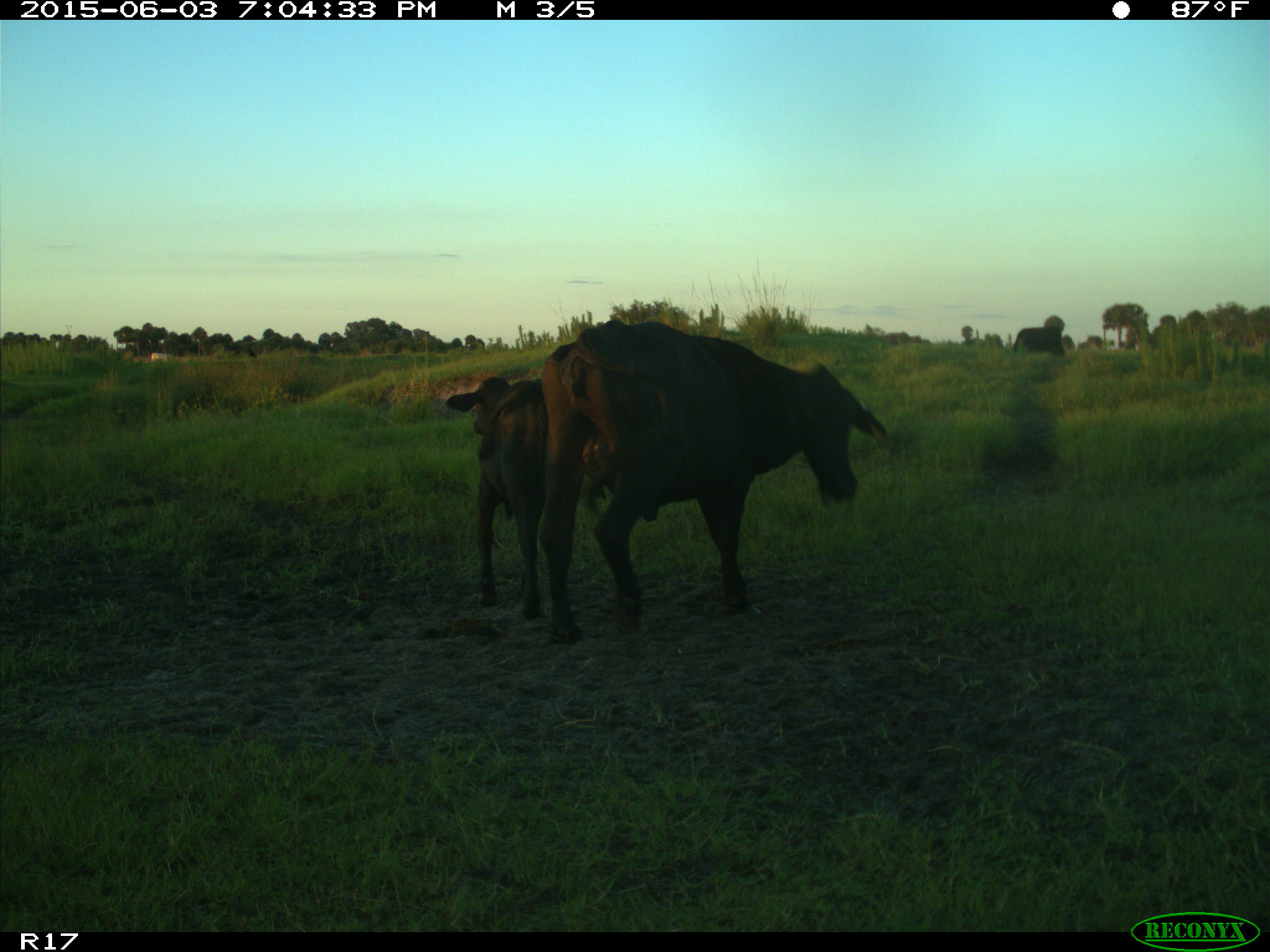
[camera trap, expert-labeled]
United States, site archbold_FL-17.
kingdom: Animalia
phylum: Chordata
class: Mammalia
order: Artiodactyla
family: Bovidae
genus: Bos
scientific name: Bos taurus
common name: domestic cow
Bos taurus (domestic cow).